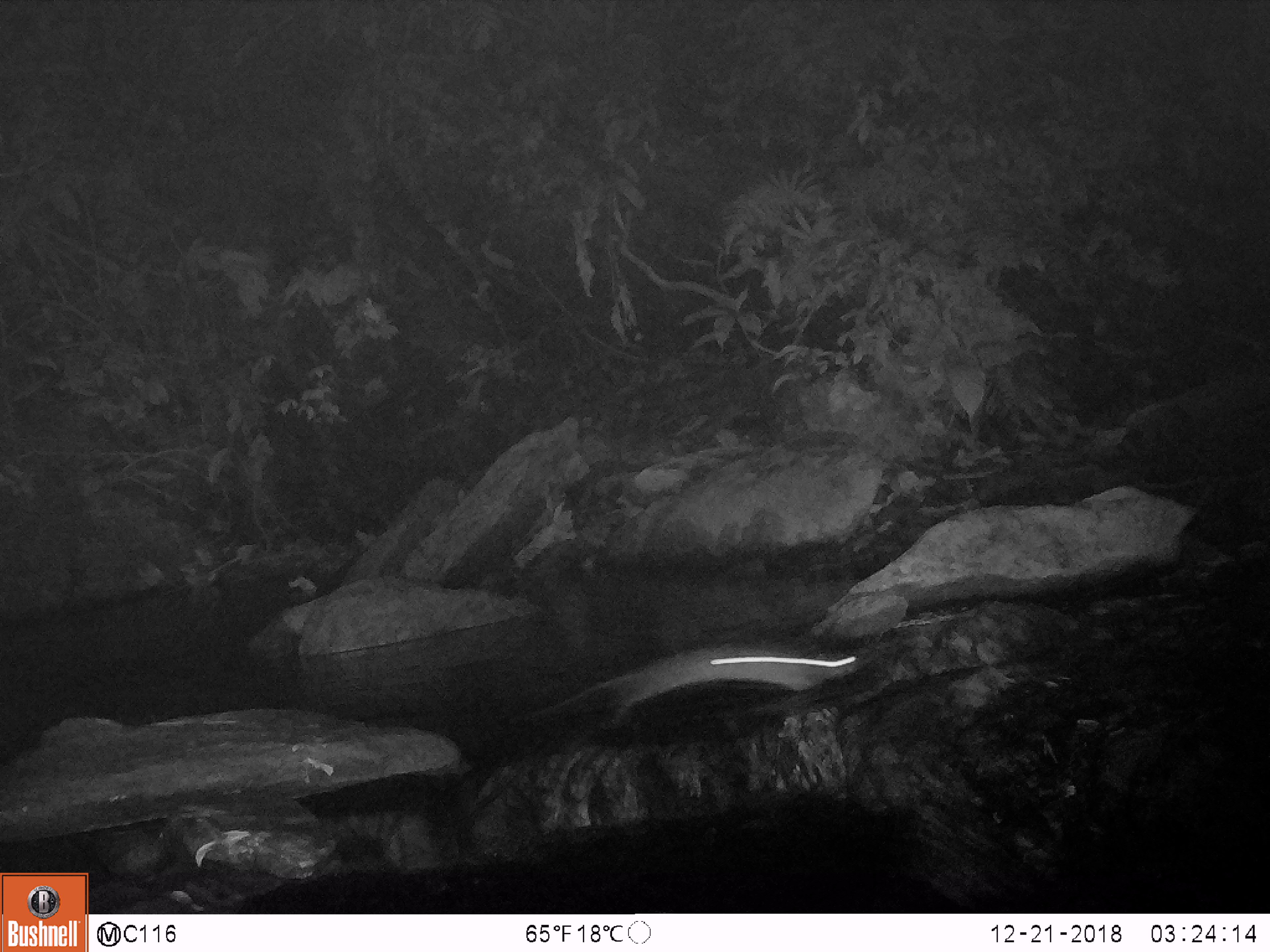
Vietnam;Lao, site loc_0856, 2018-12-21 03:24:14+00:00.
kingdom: Animalia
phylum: Chordata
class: Mammalia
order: Rodentia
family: Muridae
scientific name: Muridae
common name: old-world mice and rats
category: unidentified murid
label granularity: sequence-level